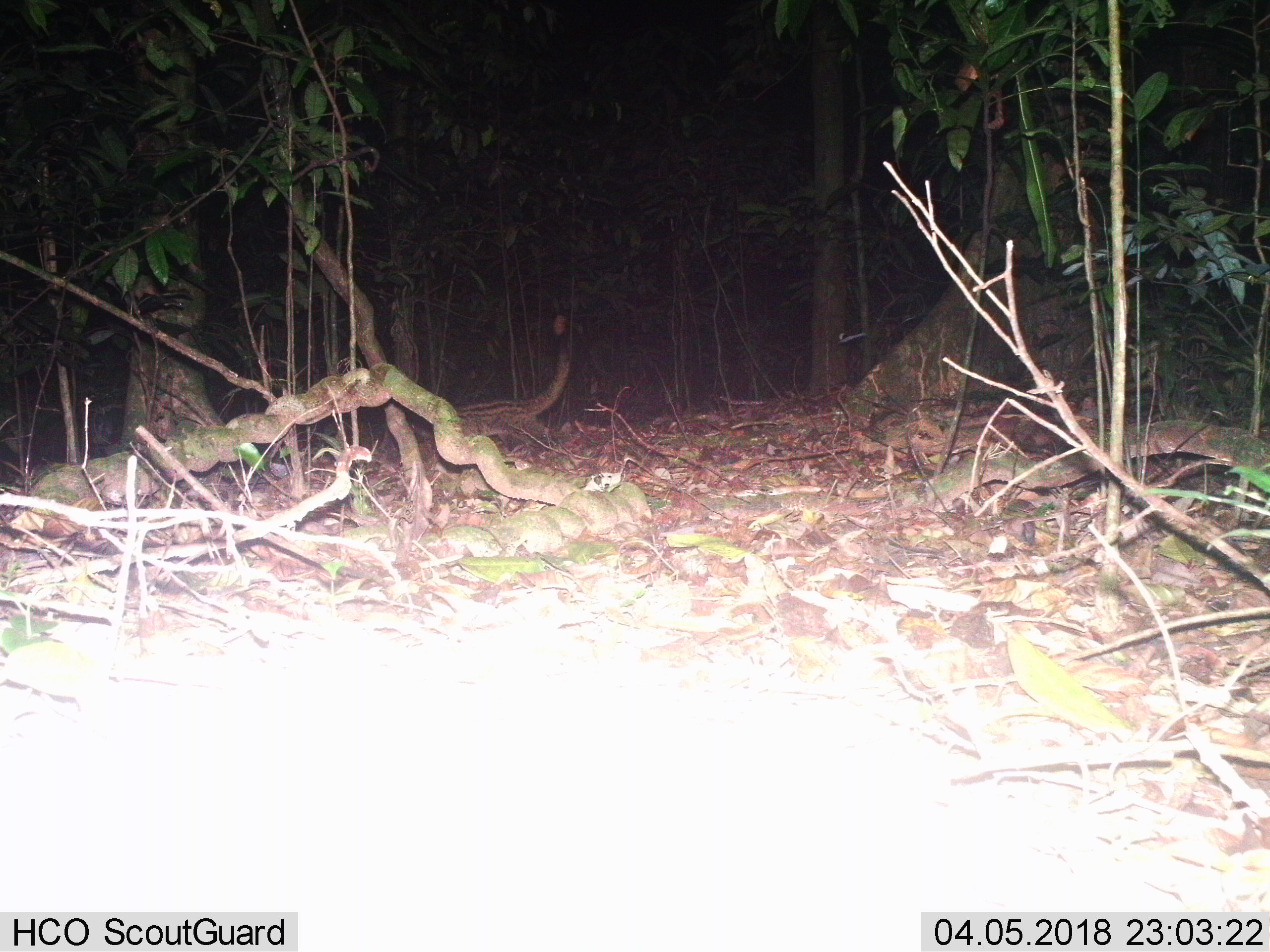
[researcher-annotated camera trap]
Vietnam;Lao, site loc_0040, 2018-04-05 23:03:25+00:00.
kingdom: Animalia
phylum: Chordata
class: Mammalia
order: Carnivora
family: Viverridae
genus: Paradoxurus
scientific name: Paradoxurus hermaphroditus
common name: common palm civet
Common palm civet (Paradoxurus hermaphroditus). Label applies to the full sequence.